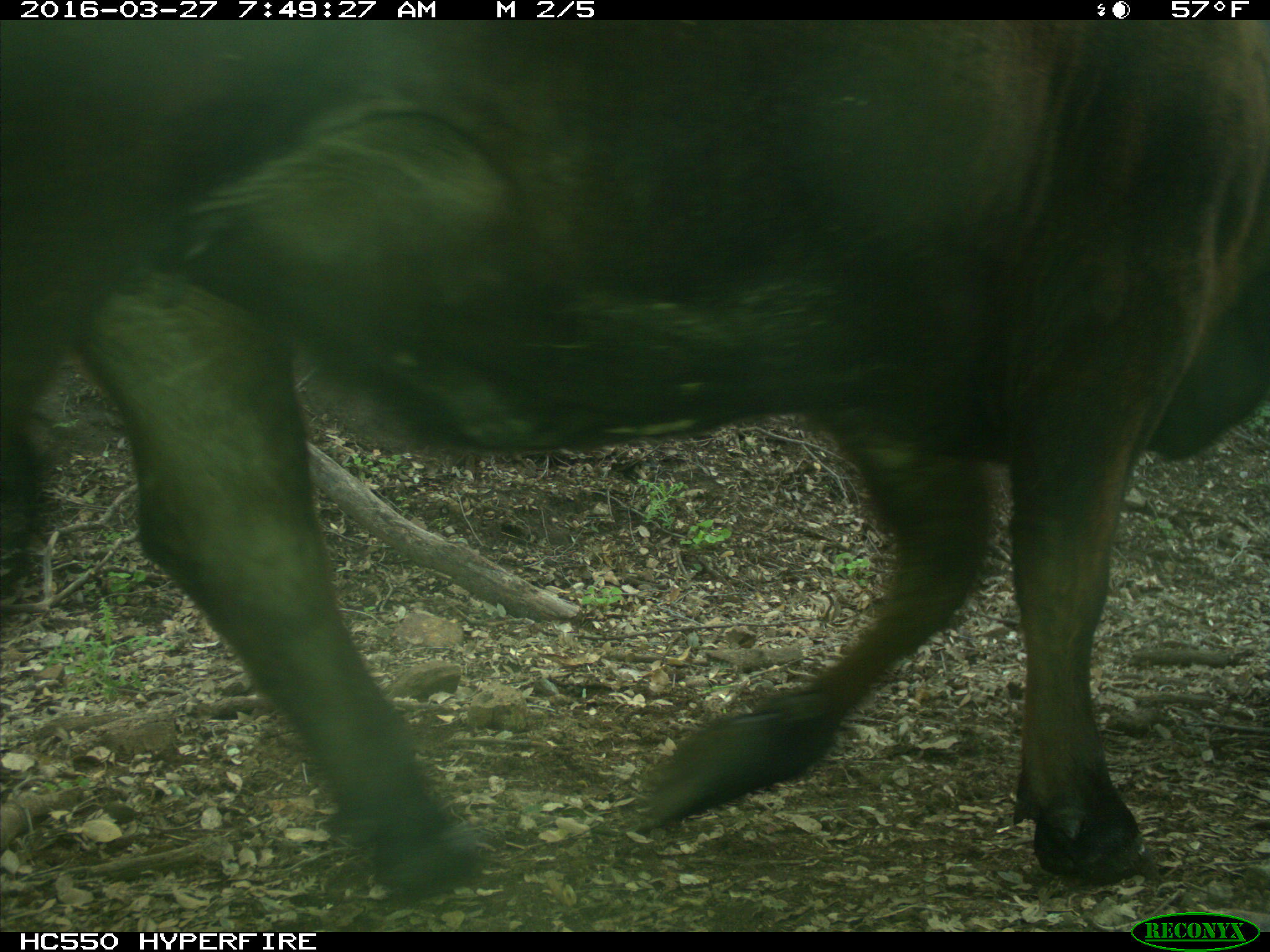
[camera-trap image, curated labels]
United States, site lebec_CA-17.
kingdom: Animalia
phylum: Chordata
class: Mammalia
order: Artiodactyla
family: Bovidae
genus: Bos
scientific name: Bos taurus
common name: domestic cow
Bos taurus (domestic cow).